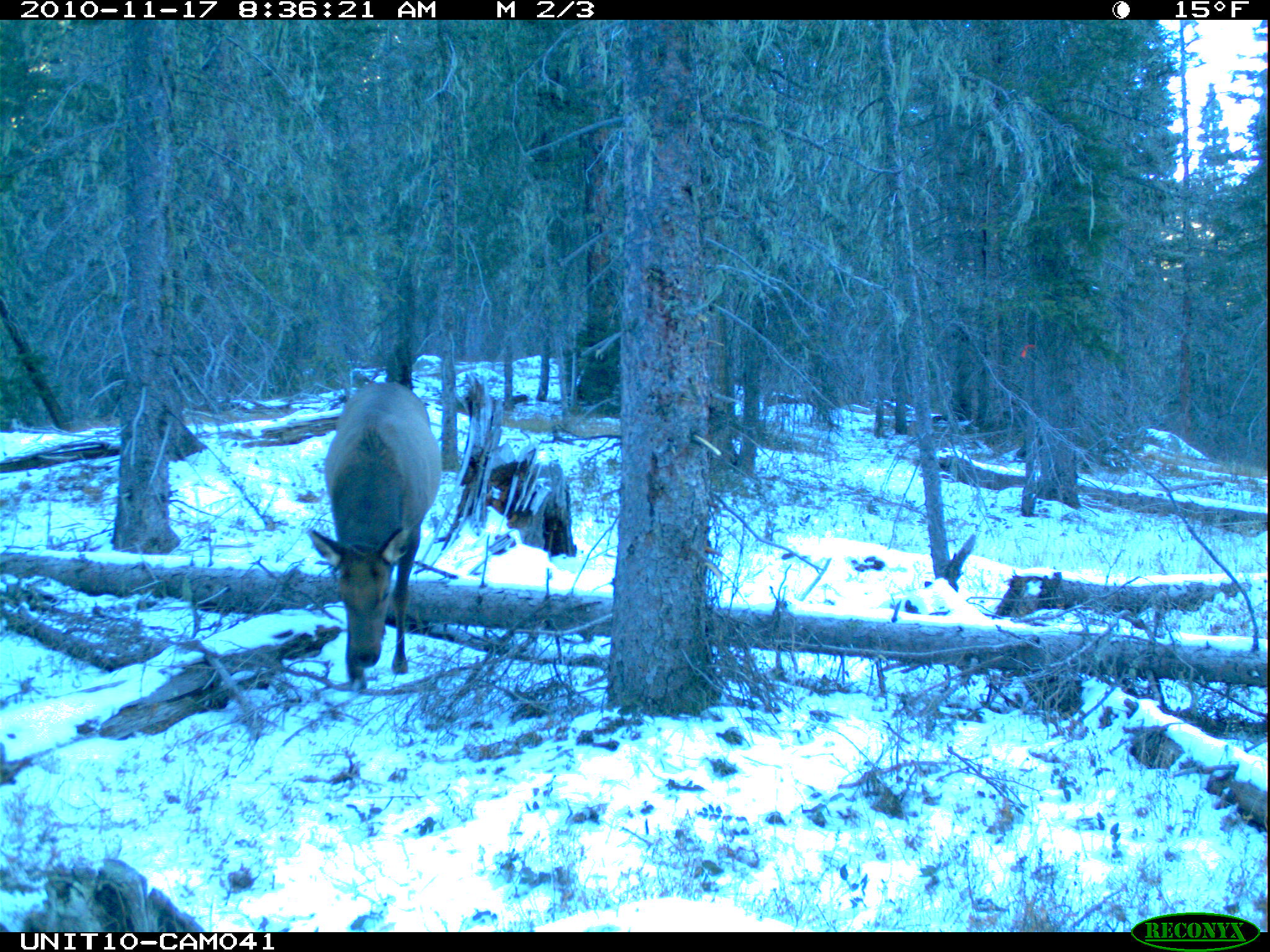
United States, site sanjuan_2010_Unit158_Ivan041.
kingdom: Animalia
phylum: Chordata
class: Mammalia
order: Artiodactyla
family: Cervidae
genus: Cervus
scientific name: Cervus elaphus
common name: red deer